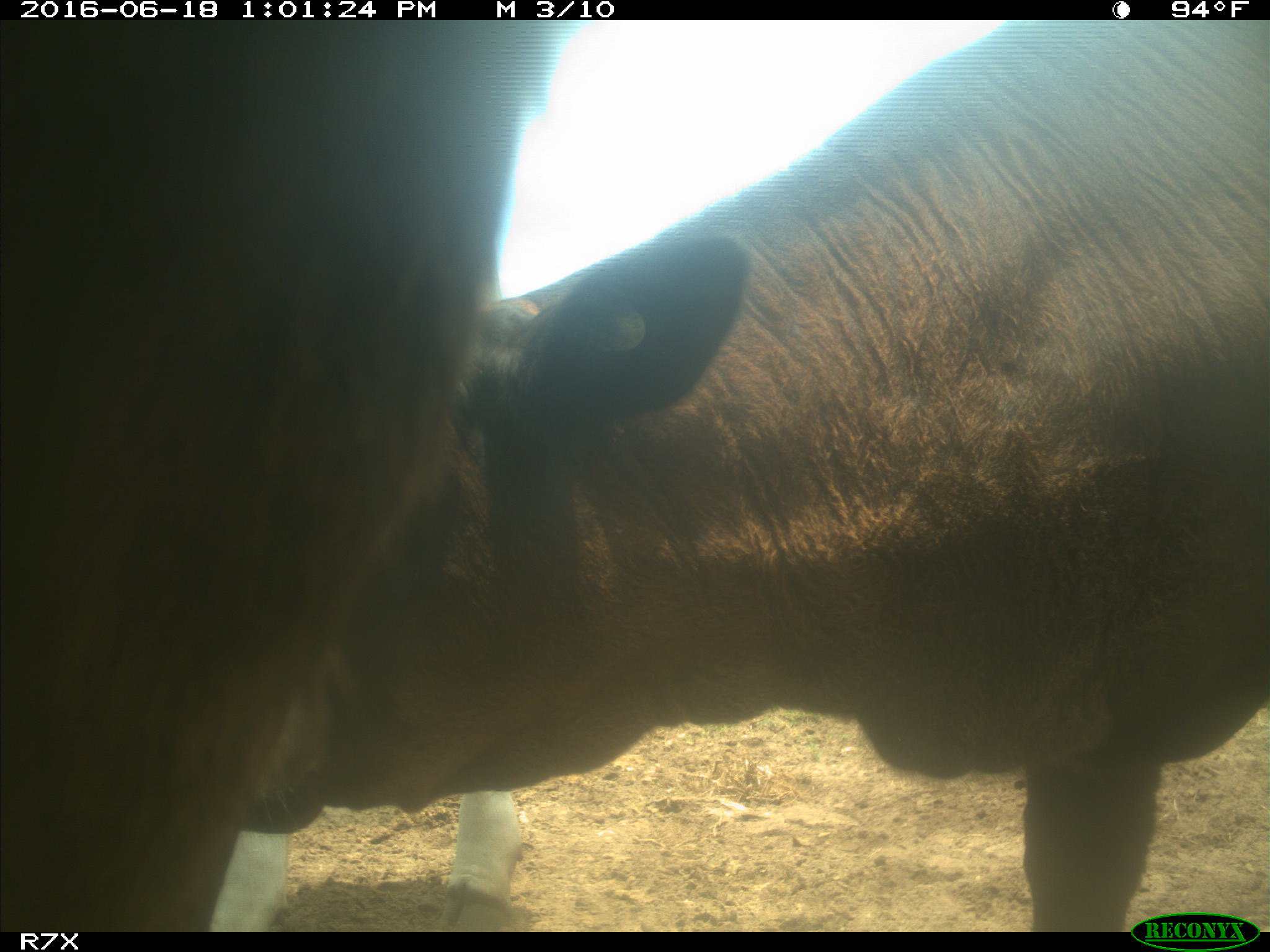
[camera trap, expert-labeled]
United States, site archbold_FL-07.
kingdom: Animalia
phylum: Chordata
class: Mammalia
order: Artiodactyla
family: Bovidae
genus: Bos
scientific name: Bos taurus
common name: domestic cow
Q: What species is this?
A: Bos taurus (domestic cow).